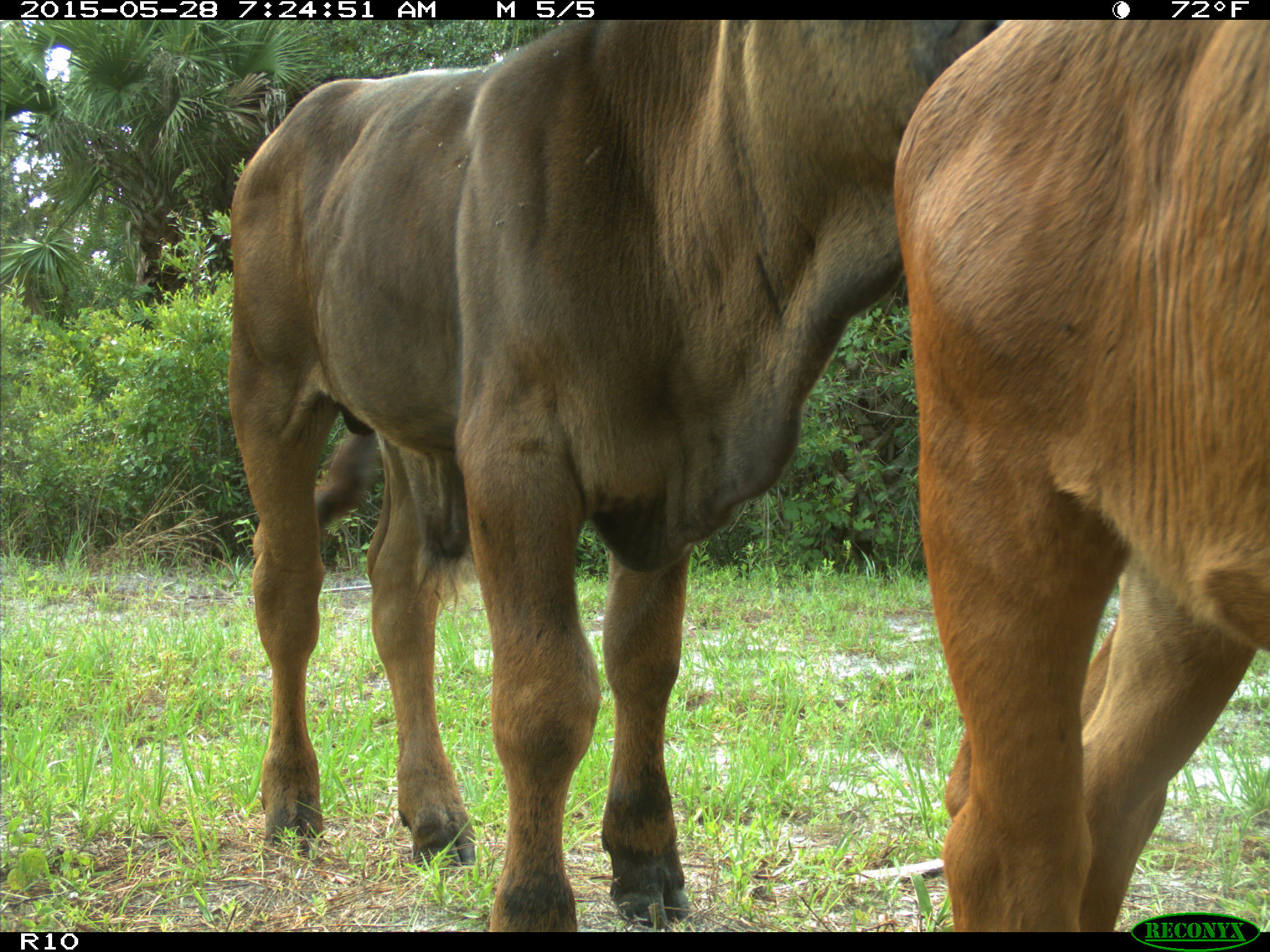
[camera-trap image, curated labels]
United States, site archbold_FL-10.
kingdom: Animalia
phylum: Chordata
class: Mammalia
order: Artiodactyla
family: Bovidae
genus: Bos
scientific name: Bos taurus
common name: domestic cow